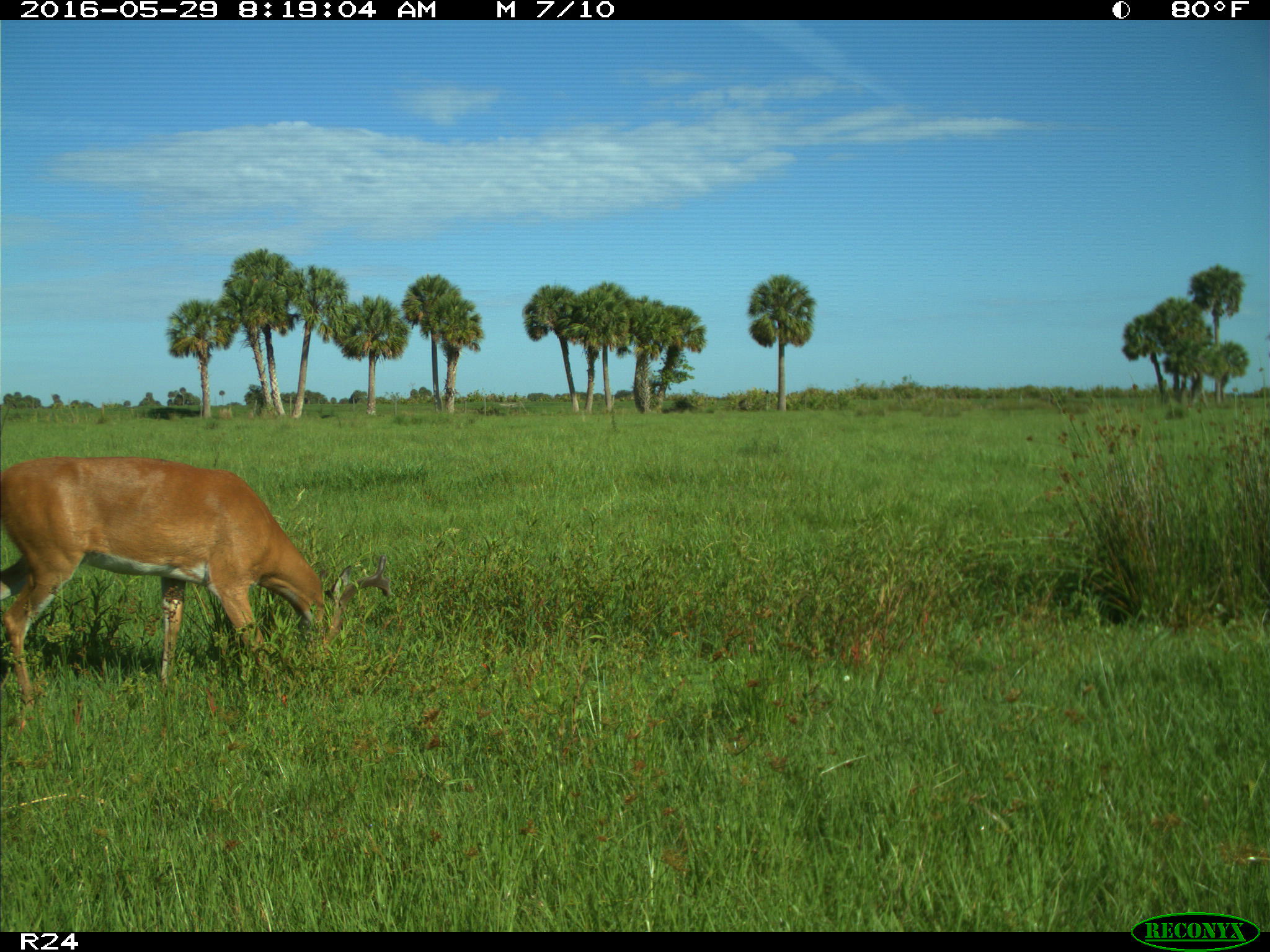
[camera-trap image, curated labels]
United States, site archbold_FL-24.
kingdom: Animalia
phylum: Chordata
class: Mammalia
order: Artiodactyla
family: Cervidae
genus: Odocoileus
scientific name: Odocoileus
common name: deer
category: unidentified deer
Unidentified deer (deer) (Odocoileus).